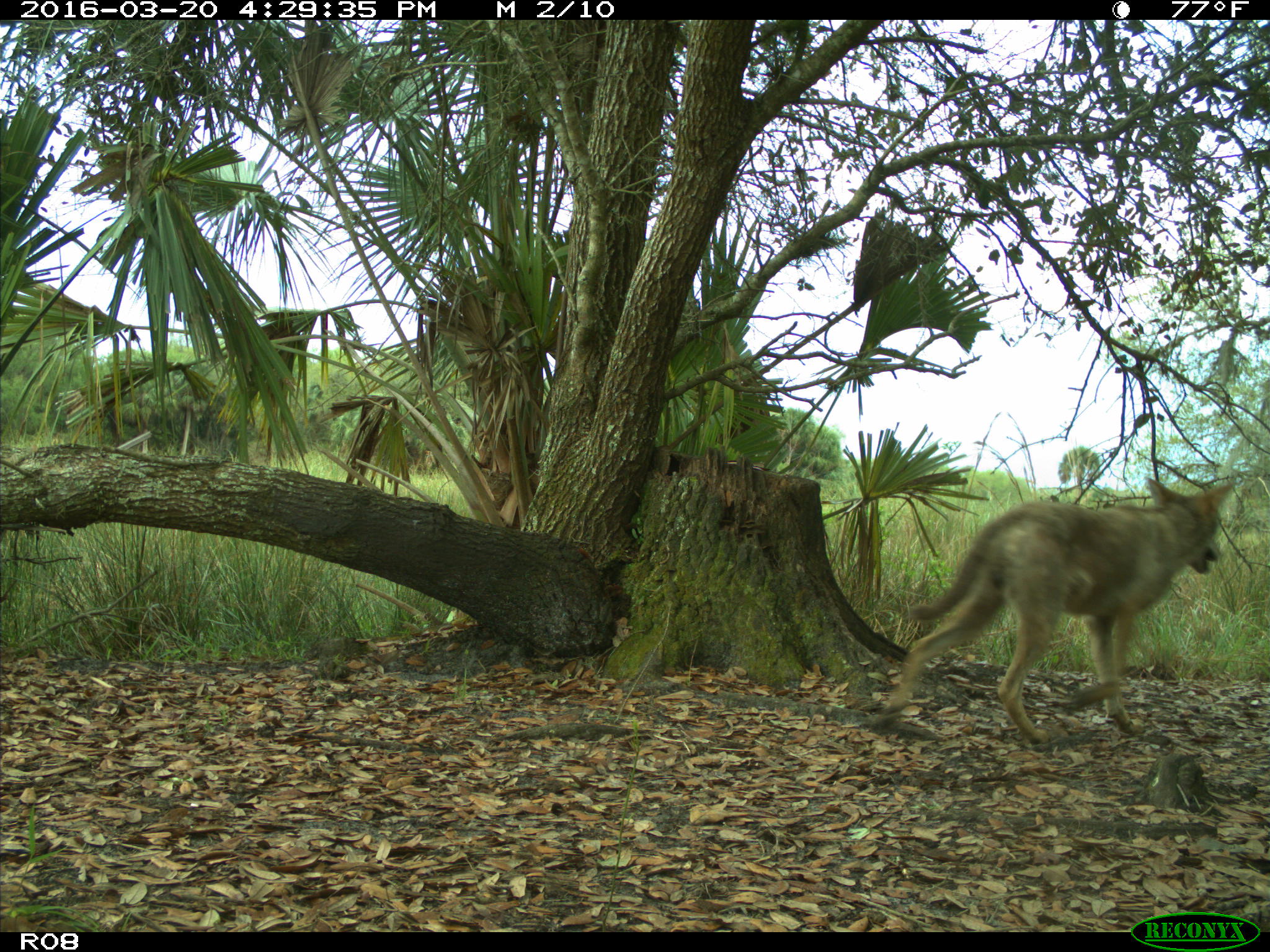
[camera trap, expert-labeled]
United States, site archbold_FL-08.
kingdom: Animalia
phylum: Chordata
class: Mammalia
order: Carnivora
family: Canidae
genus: Canis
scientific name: Canis latrans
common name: coyote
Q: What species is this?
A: Canis latrans (coyote).